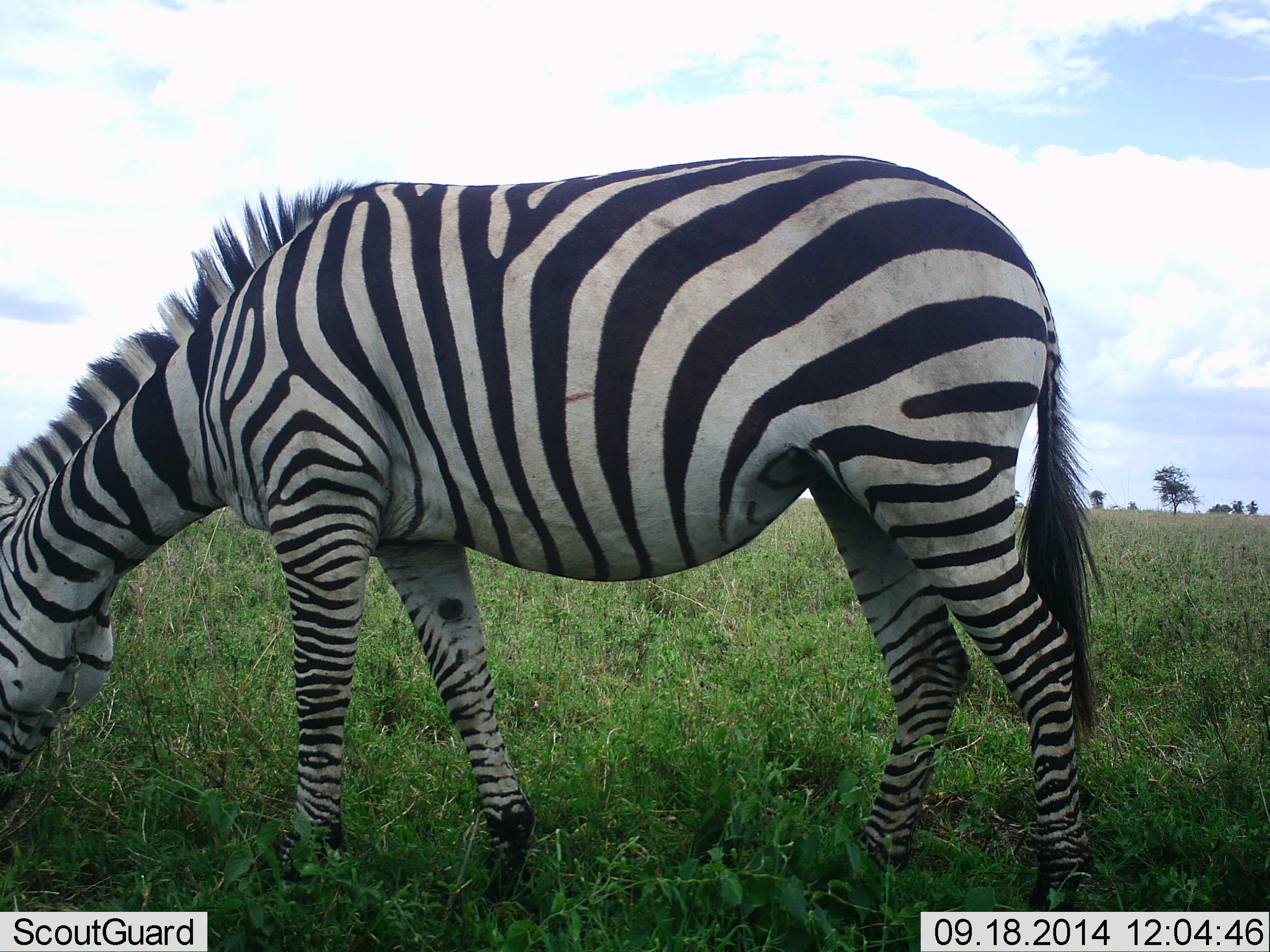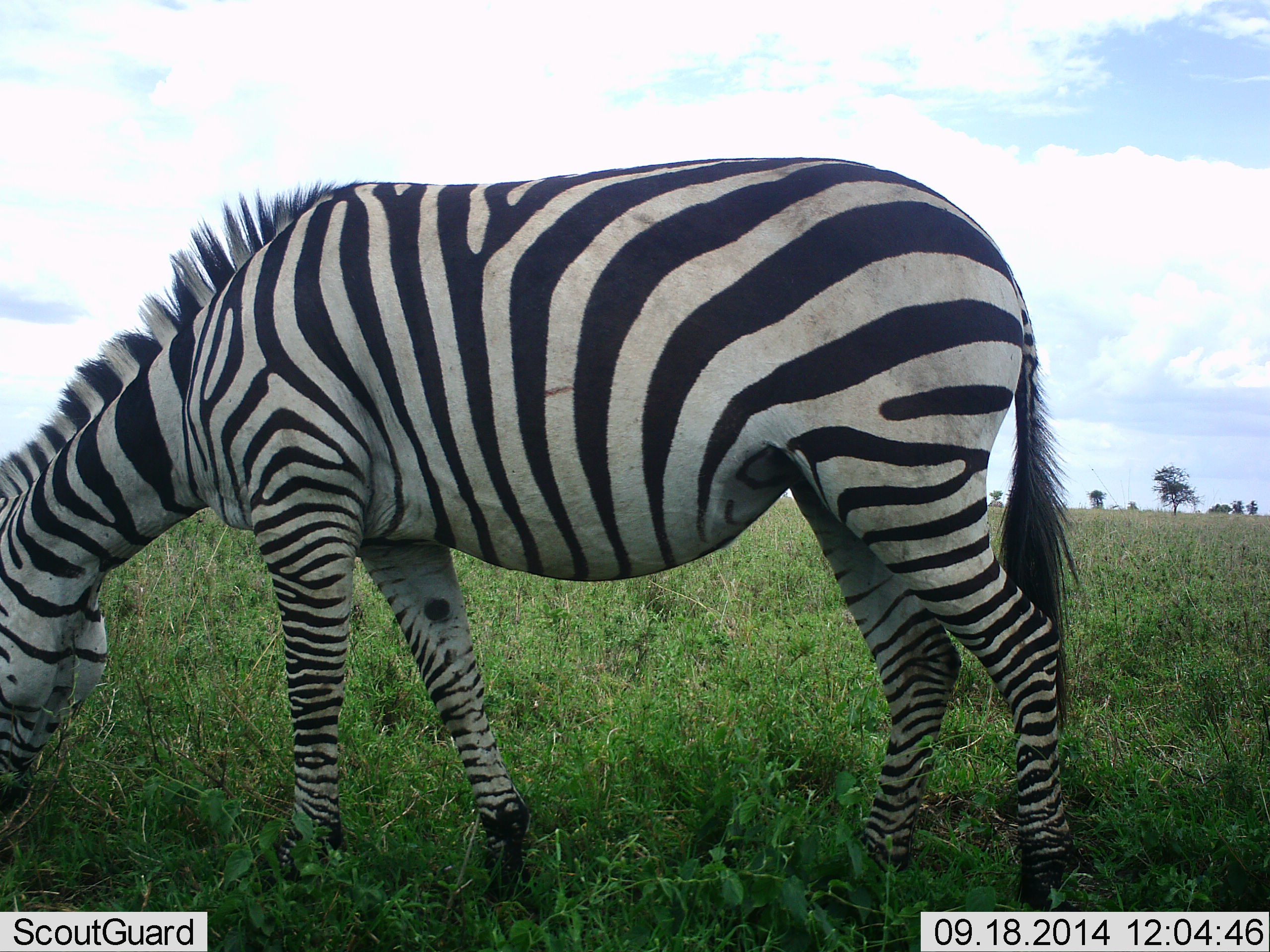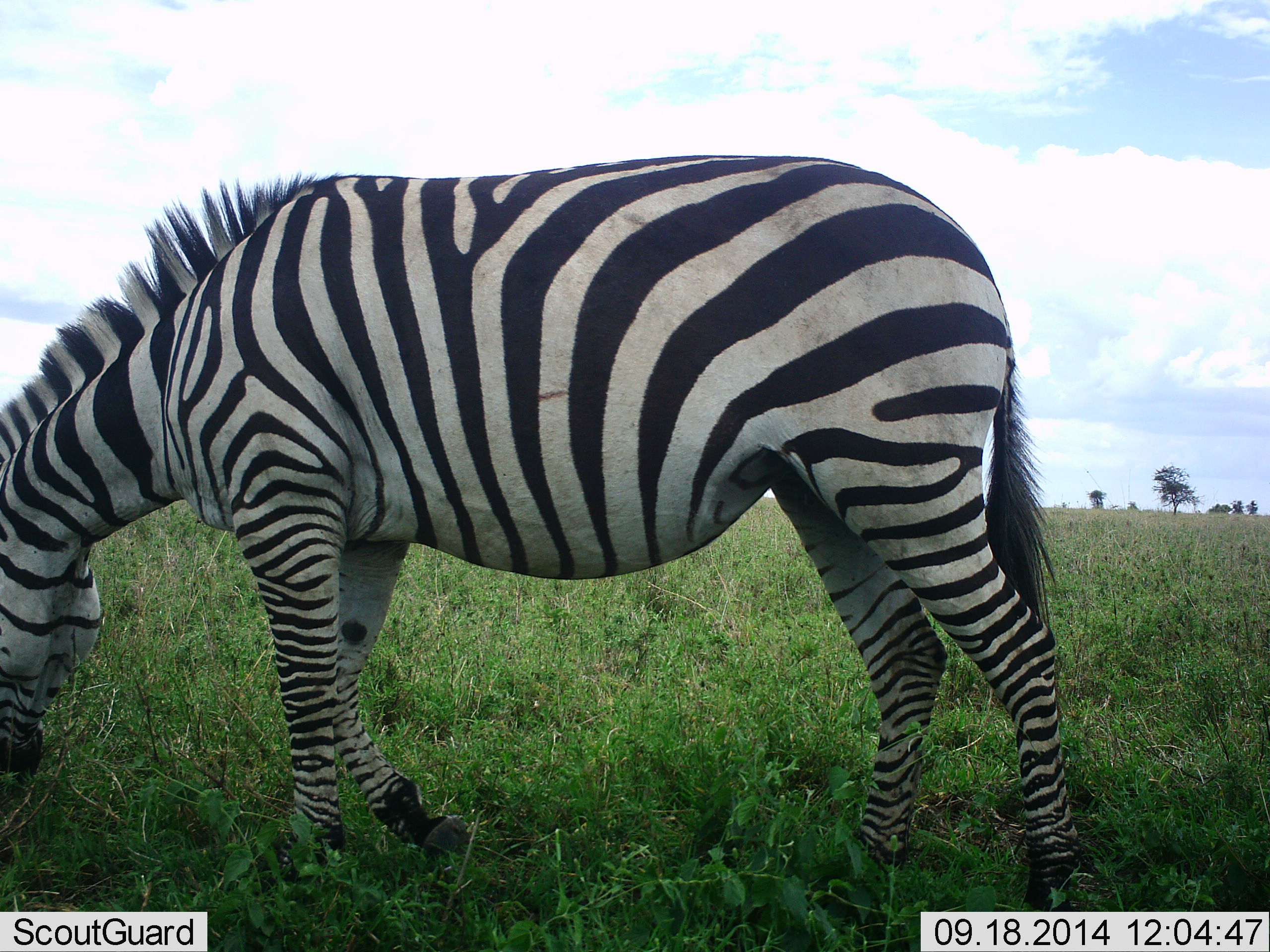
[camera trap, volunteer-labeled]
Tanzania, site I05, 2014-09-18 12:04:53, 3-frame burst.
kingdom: Animalia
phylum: Chordata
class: Mammalia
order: Perissodactyla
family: Equidae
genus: Equus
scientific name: Equus quagga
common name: plains zebra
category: zebra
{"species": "zebra (plains zebra) (Equus quagga)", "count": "1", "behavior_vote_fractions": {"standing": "10%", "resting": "0%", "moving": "0%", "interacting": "0%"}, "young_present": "0%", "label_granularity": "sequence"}